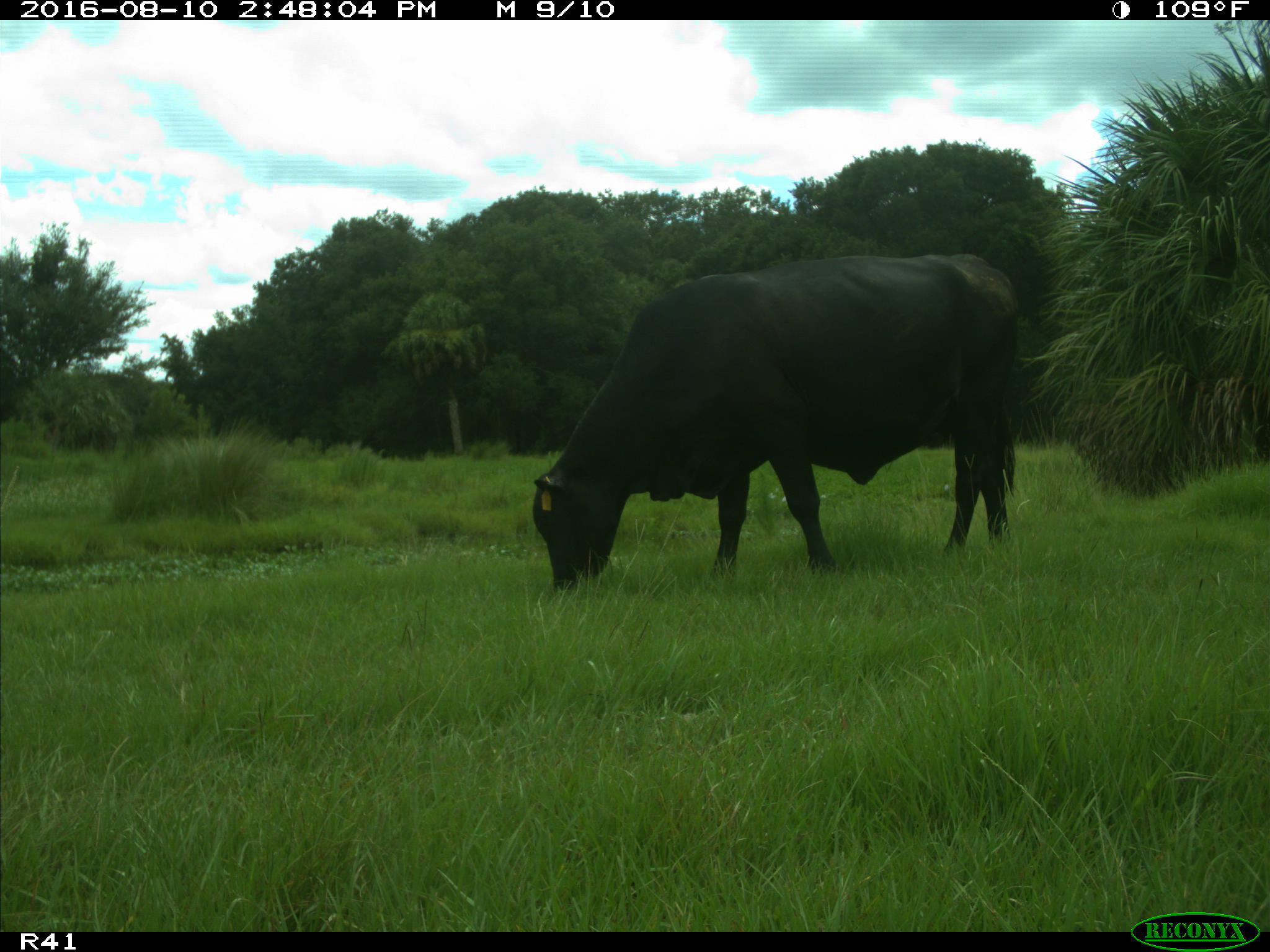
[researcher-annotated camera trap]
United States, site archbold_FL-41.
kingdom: Animalia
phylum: Chordata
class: Mammalia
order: Artiodactyla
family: Bovidae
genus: Bos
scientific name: Bos taurus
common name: domestic cow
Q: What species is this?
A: Bos taurus (domestic cow).